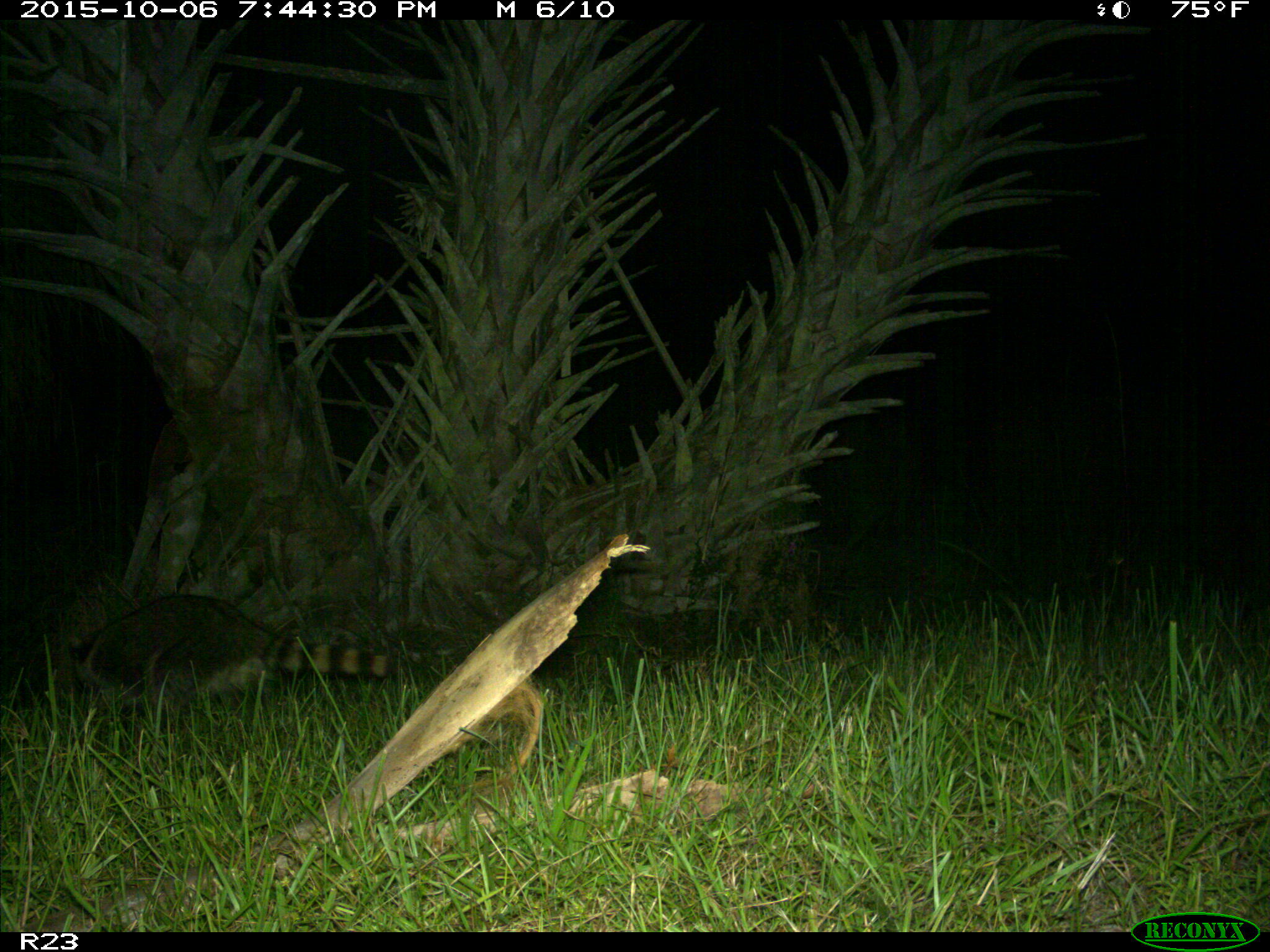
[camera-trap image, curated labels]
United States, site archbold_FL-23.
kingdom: Animalia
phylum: Chordata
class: Mammalia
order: Carnivora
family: Procyonidae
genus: Procyon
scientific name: Procyon lotor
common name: common raccoon